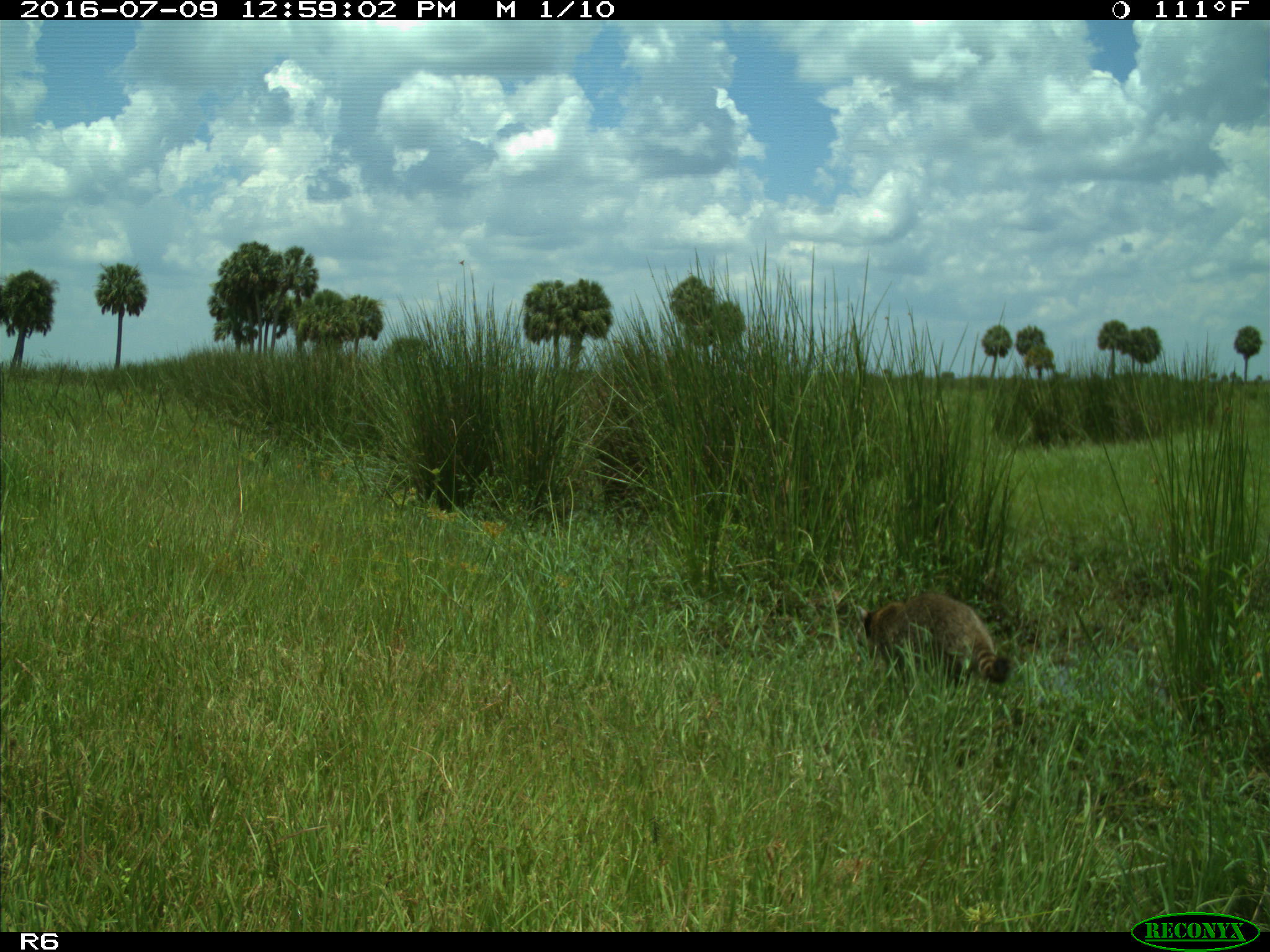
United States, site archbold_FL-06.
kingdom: Animalia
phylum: Chordata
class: Mammalia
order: Carnivora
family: Procyonidae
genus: Procyon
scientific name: Procyon lotor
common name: common raccoon